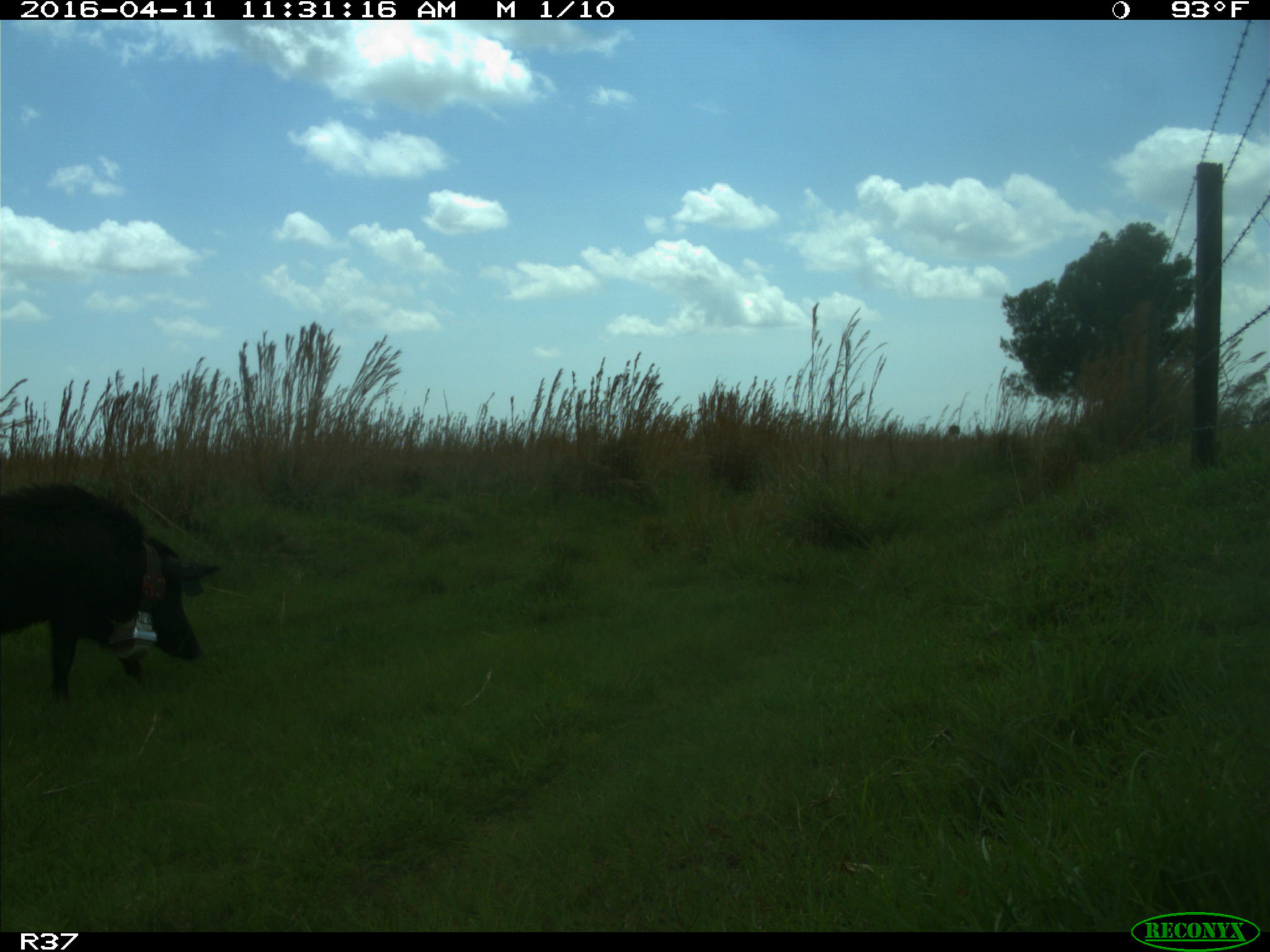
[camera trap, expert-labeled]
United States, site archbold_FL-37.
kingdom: Animalia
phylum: Chordata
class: Mammalia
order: Artiodactyla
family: Suidae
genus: Sus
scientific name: Sus scrofa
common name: wild boar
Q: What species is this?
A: Sus scrofa (wild boar).